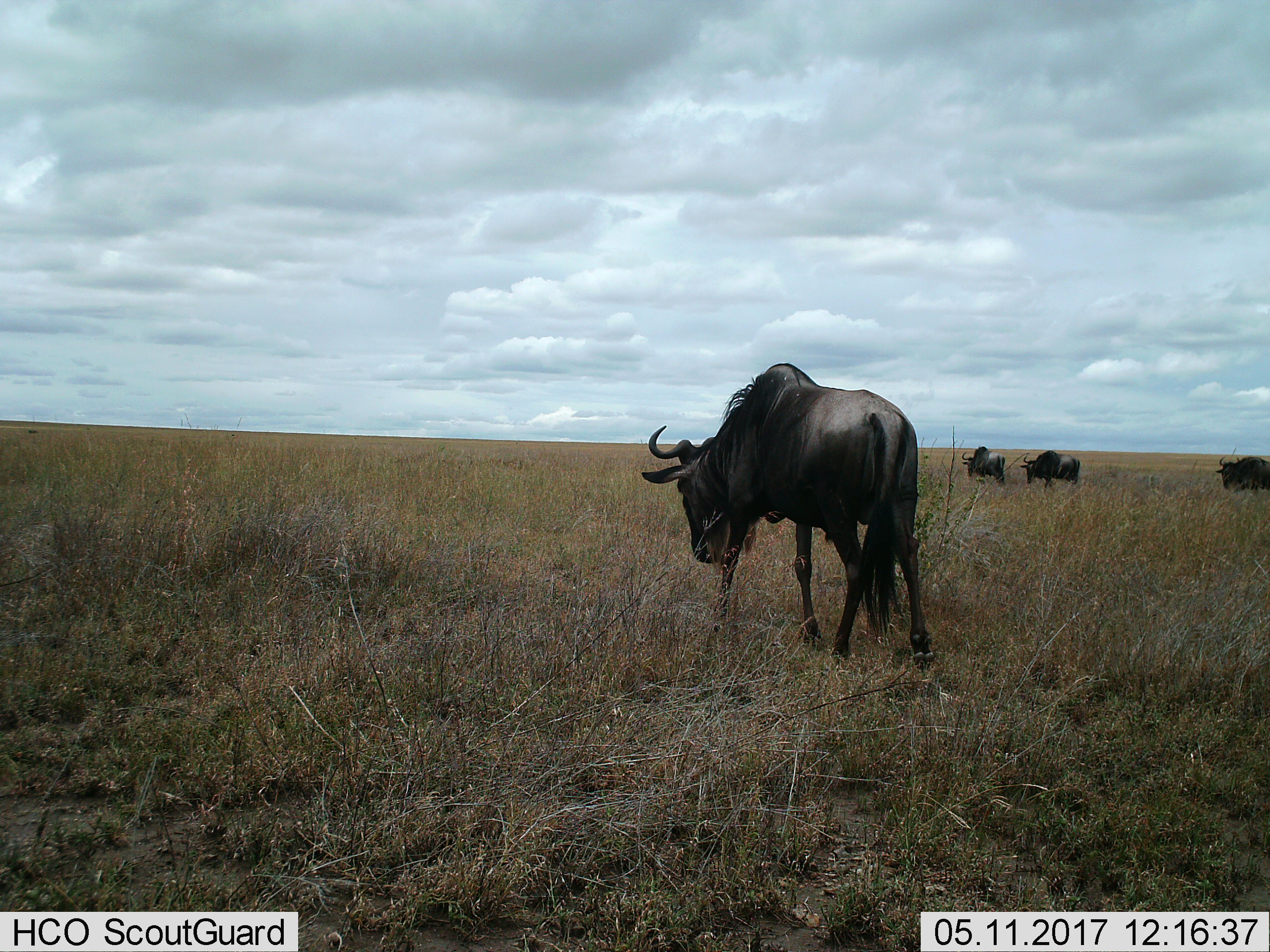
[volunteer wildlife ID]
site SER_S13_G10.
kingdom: Animalia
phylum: Chordata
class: Mammalia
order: Artiodactyla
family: Bovidae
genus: Connochaetes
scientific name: Connochaetes taurinus taurinus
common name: blue wildebeest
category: wildebeestblue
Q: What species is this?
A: Wildebeestblue (blue wildebeest) (Connochaetes taurinus taurinus).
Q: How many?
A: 4.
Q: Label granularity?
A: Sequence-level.